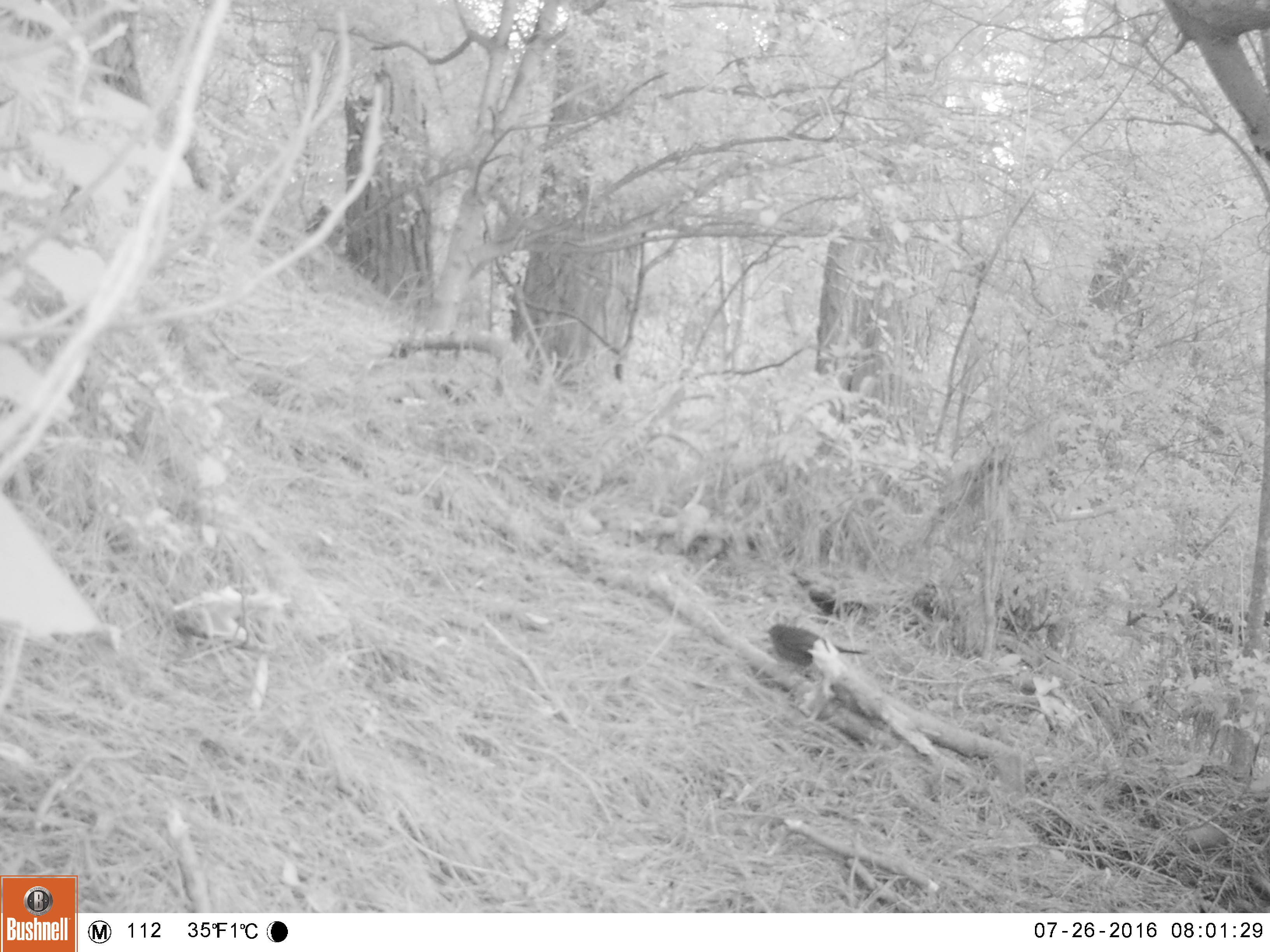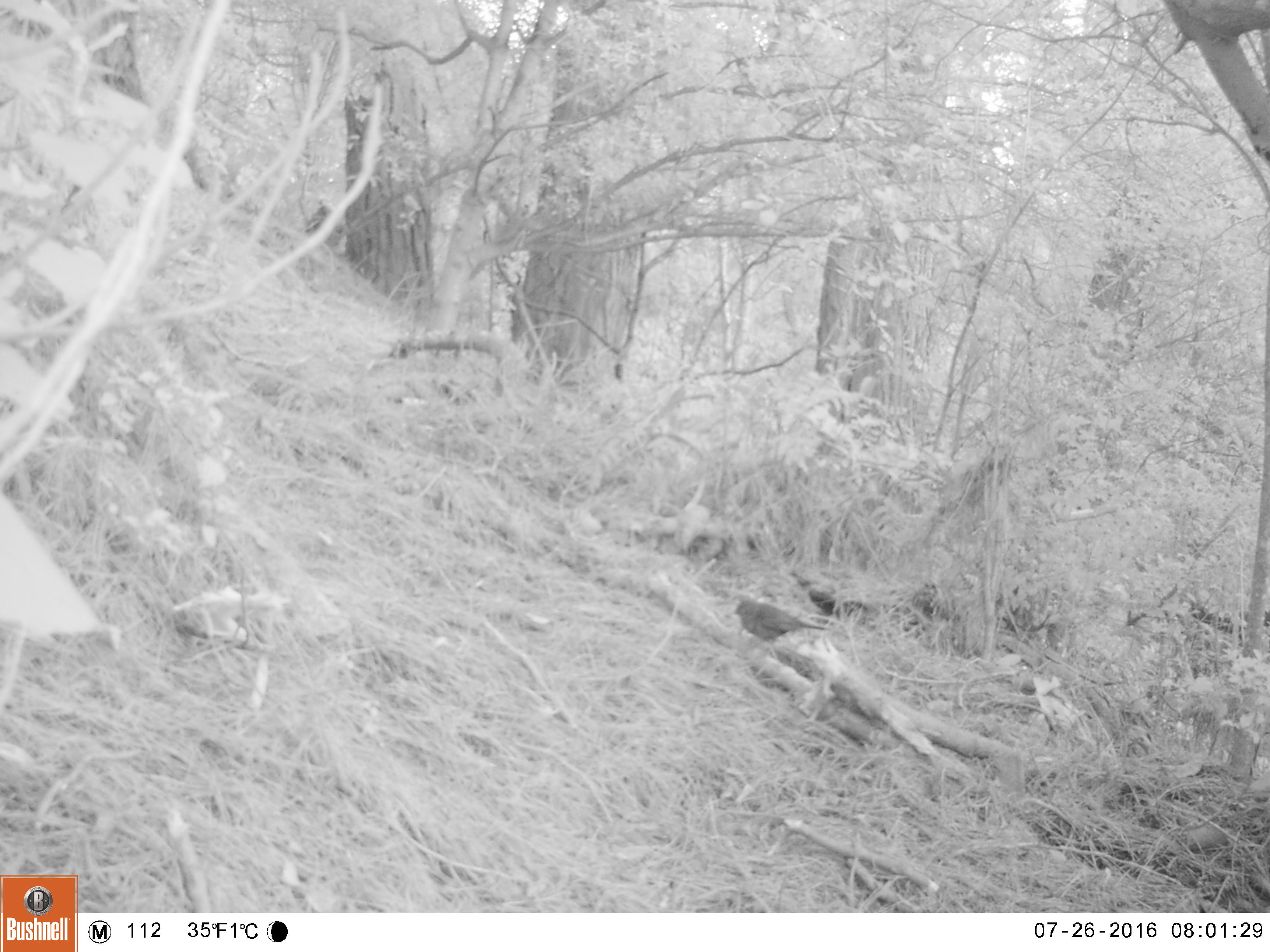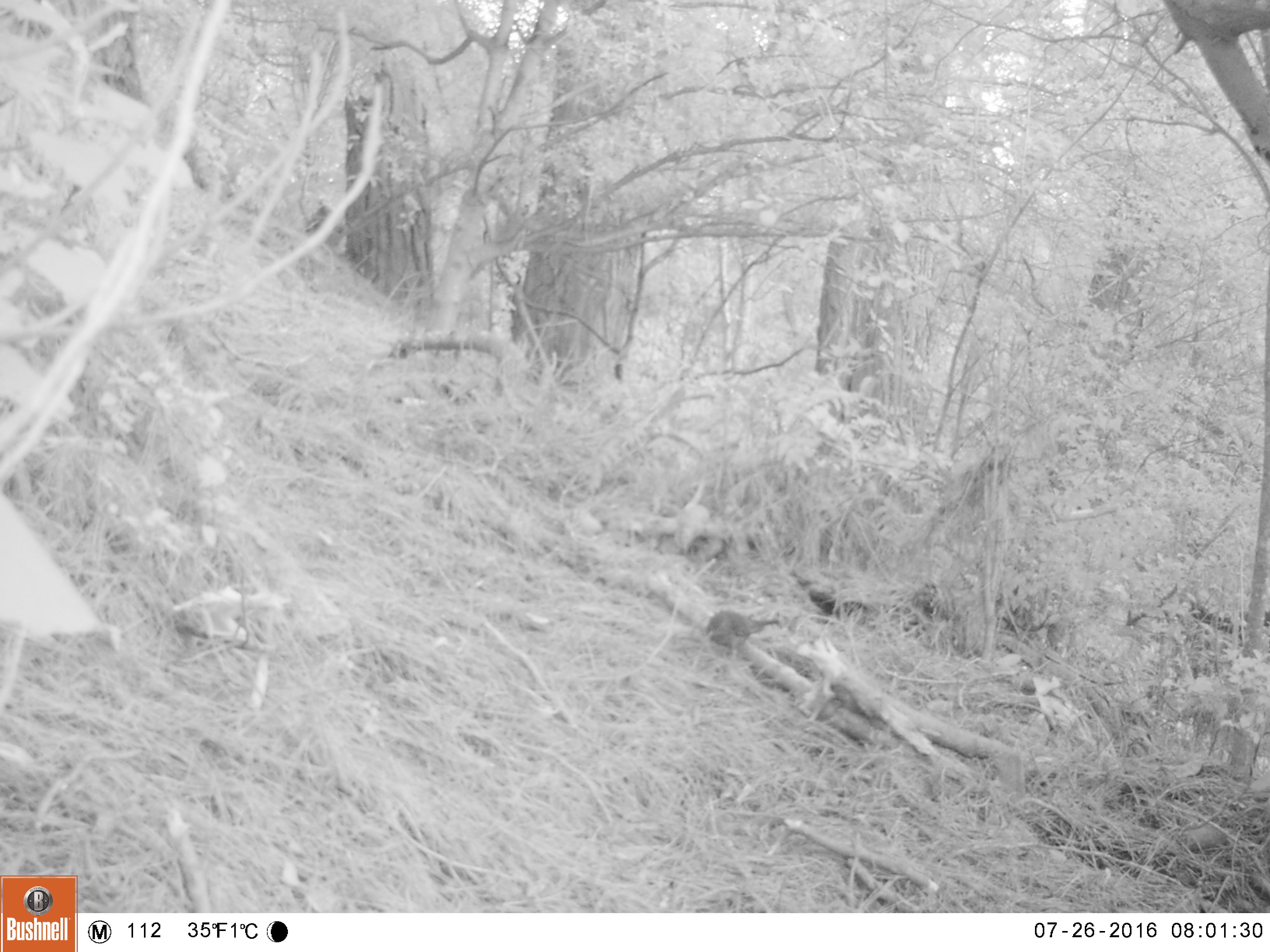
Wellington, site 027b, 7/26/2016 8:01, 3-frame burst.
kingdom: Animalia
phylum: Chordata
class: Aves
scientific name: Aves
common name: bird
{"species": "bird (Aves)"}